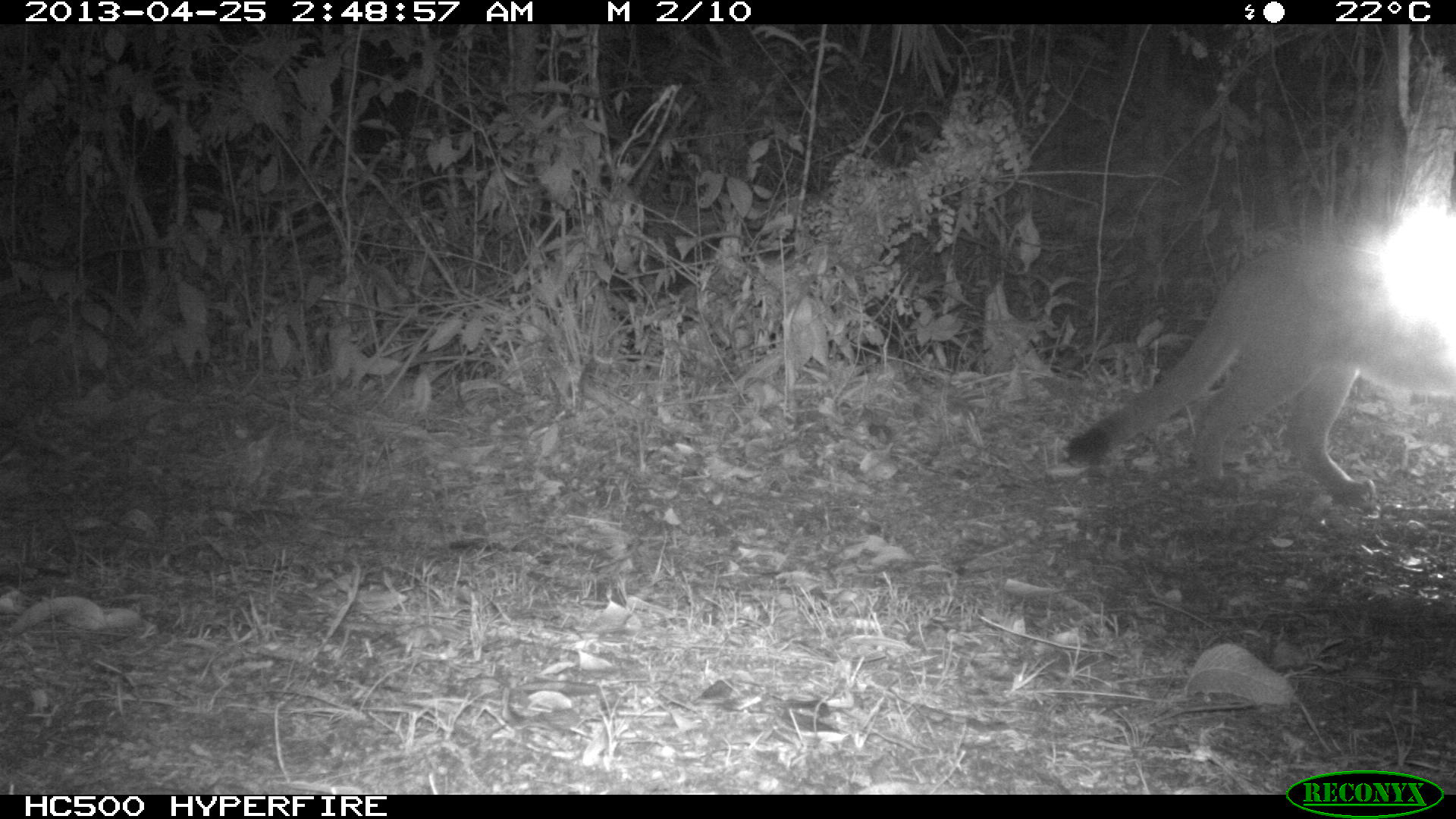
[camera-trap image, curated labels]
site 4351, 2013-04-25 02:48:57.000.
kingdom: Animalia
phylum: Chordata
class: Mammalia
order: Carnivora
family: Felidae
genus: Puma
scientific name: Puma concolor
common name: mountain lion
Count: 2.